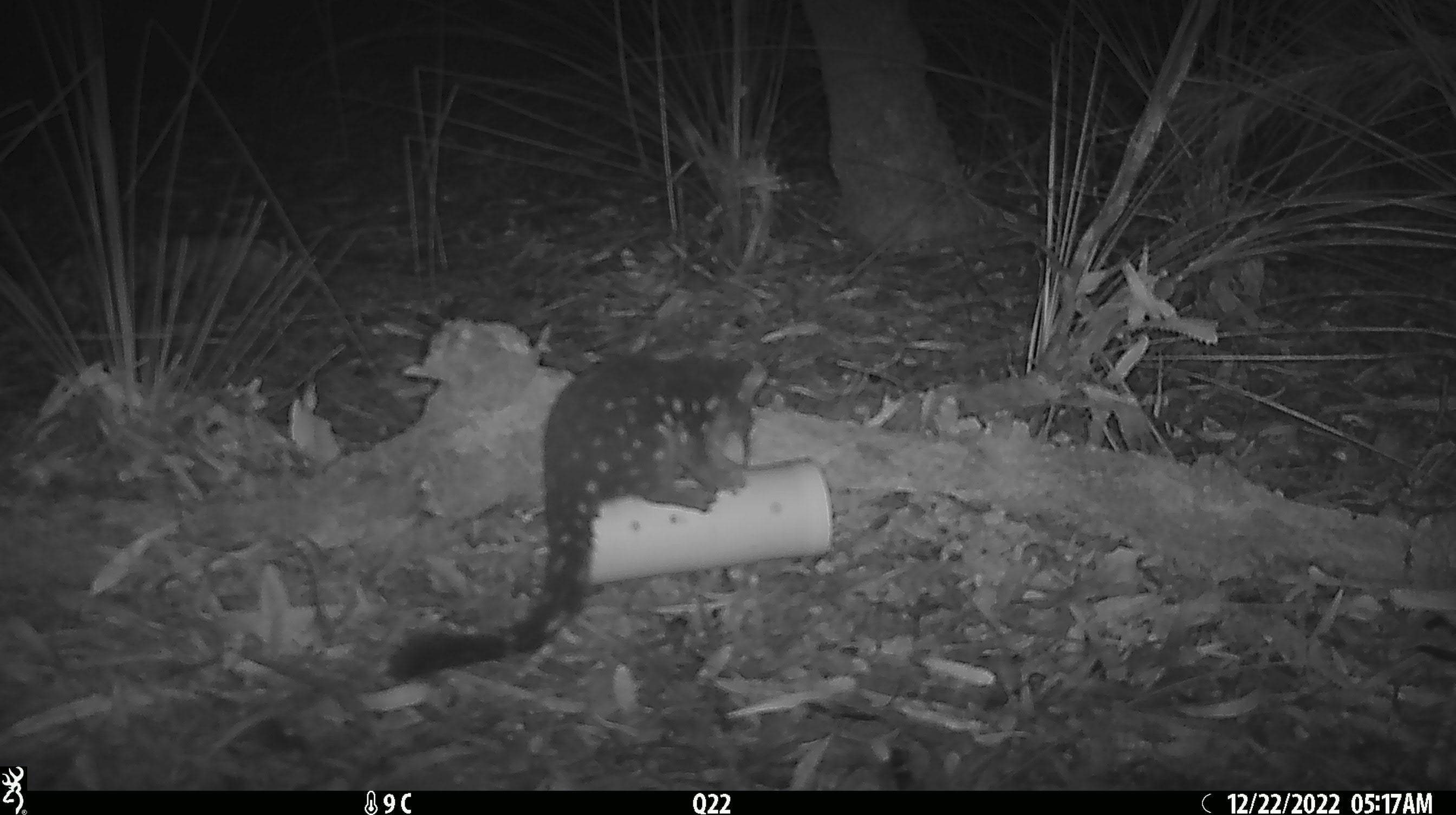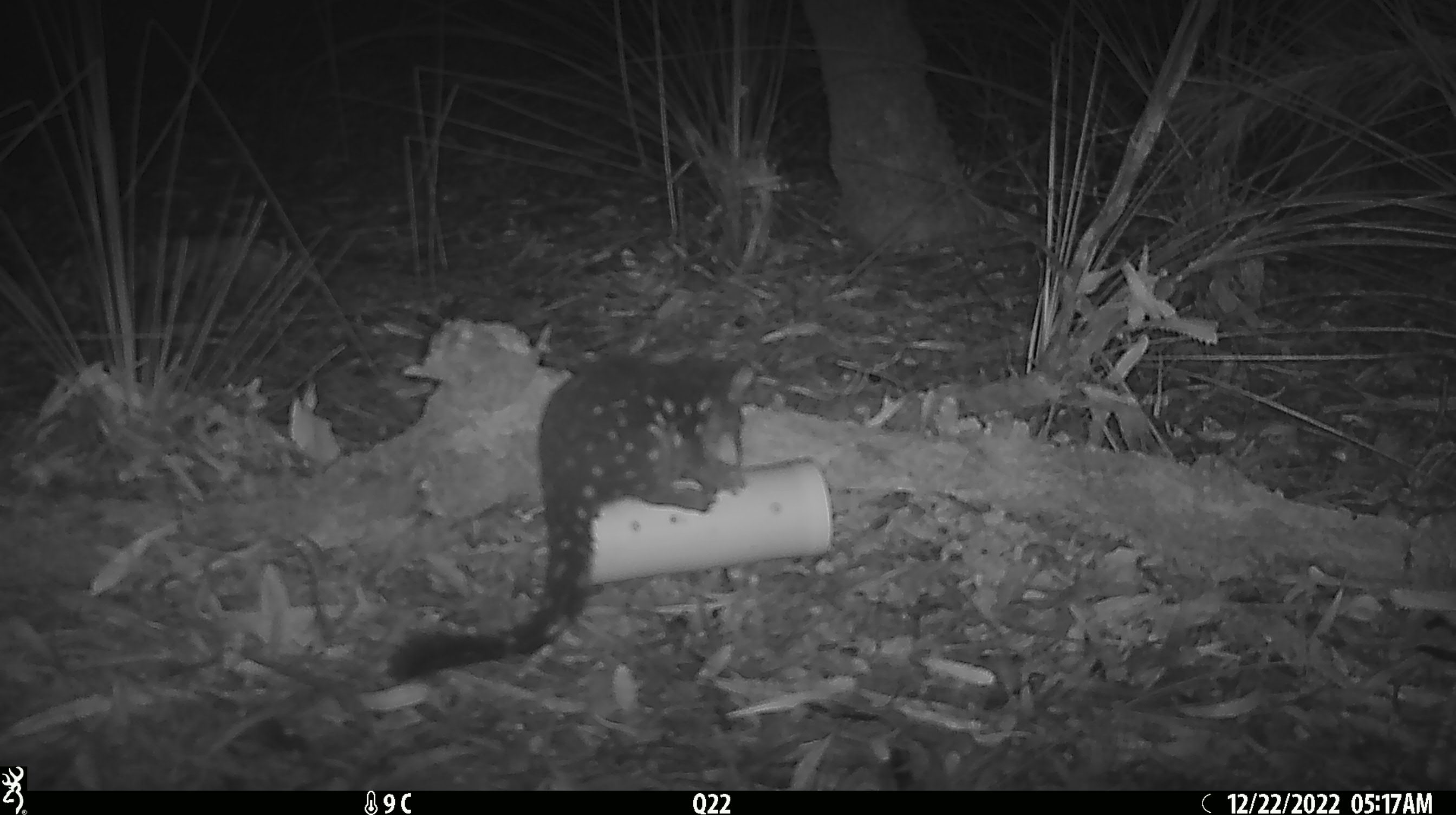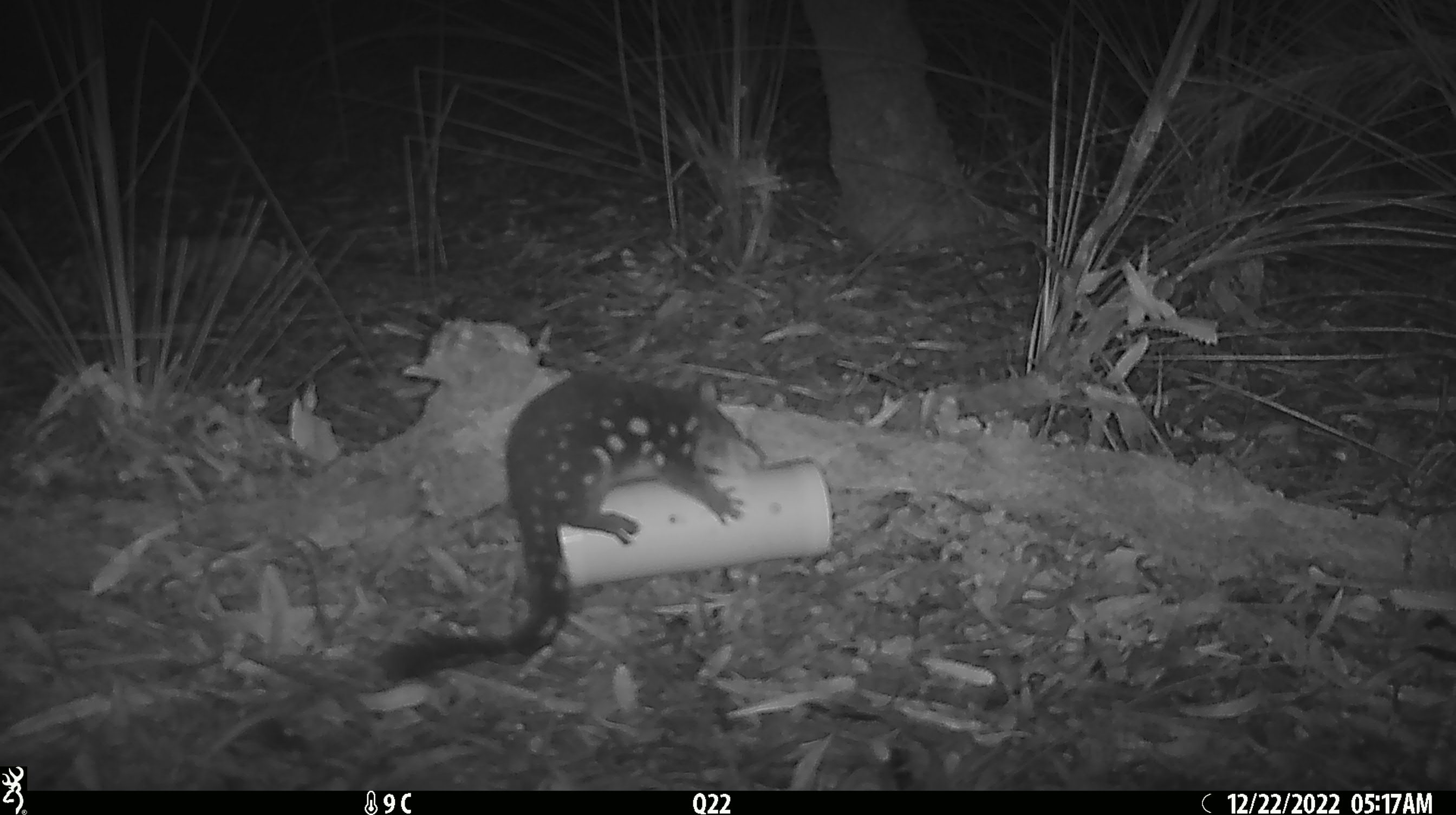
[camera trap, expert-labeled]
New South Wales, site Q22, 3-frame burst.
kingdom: Animalia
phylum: Chordata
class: Mammalia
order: Dasyuromorphia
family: Dasyuridae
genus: Dasyurus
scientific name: Dasyurus maculatus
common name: spotted-tailed quoll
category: quoll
Quoll (spotted-tailed quoll) (Dasyurus maculatus).